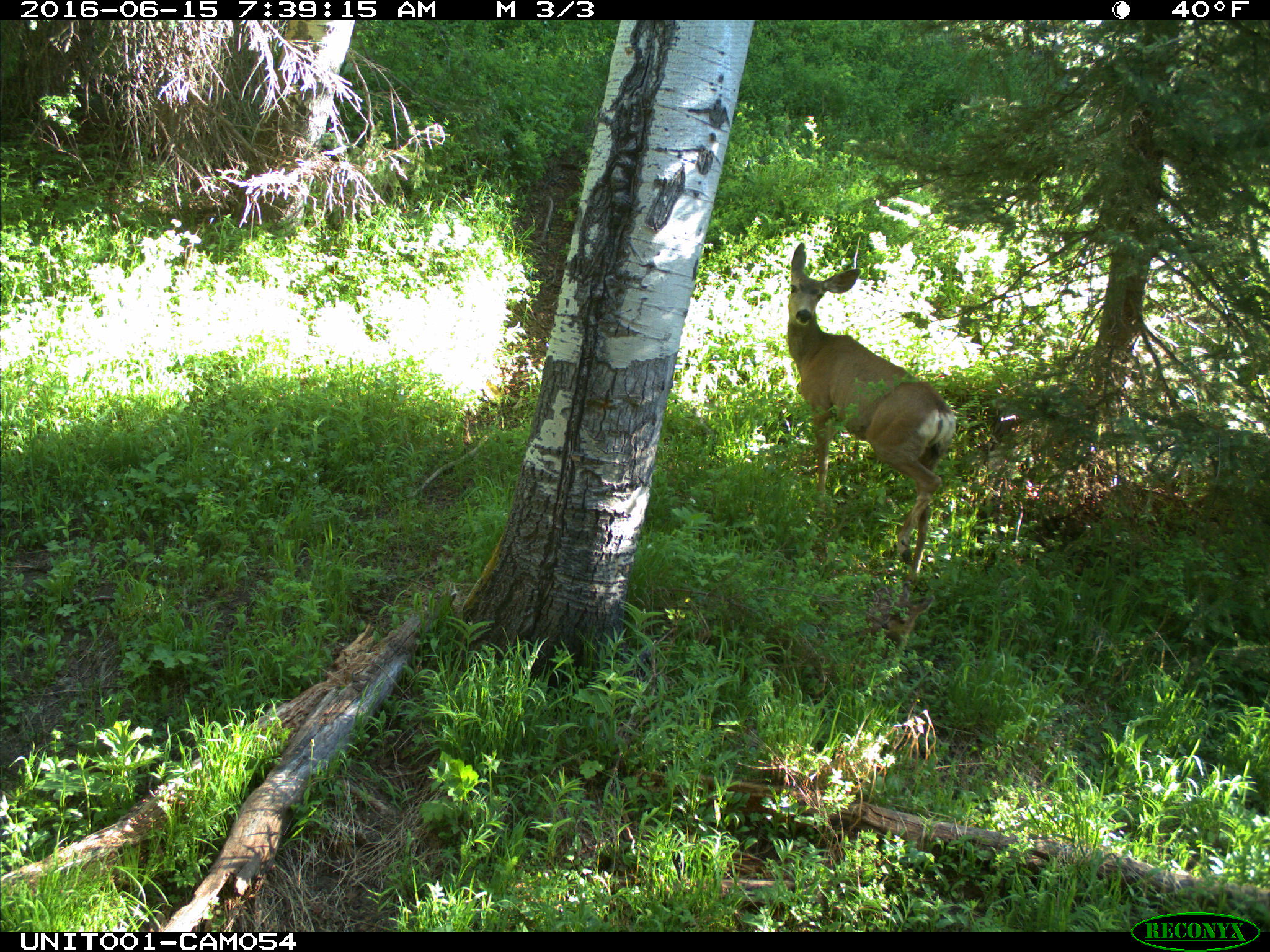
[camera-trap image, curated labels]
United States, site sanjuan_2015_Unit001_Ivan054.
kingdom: Animalia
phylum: Chordata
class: Mammalia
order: Artiodactyla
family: Cervidae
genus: Odocoileus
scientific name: Odocoileus hemionus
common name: mule deer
Odocoileus hemionus (mule deer).